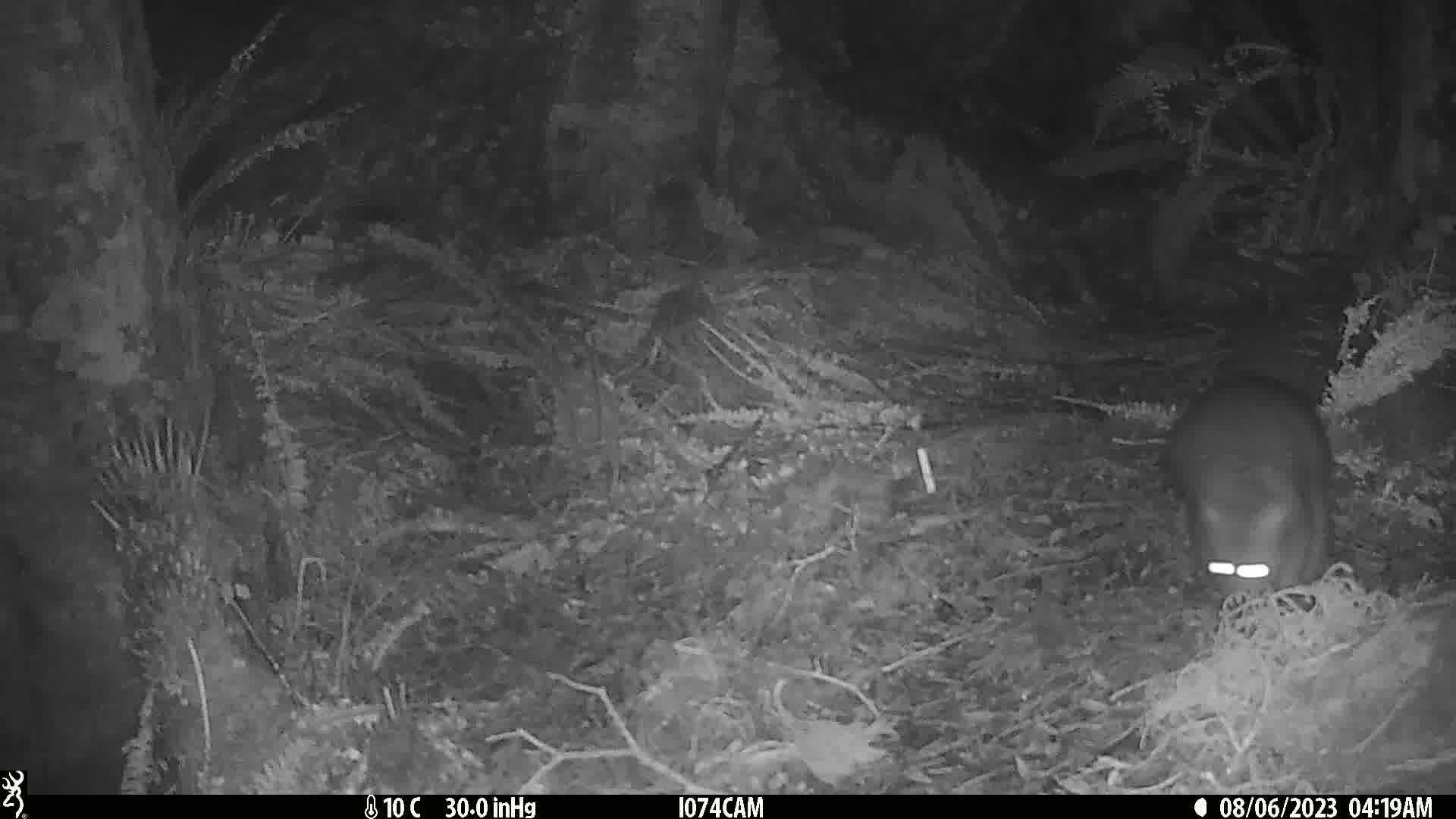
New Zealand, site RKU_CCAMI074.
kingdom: Animalia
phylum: Chordata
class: Mammalia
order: Diprotodontia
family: Phalangeridae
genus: Trichosurus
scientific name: Trichosurus vulpecula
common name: common brushtail possum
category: possum